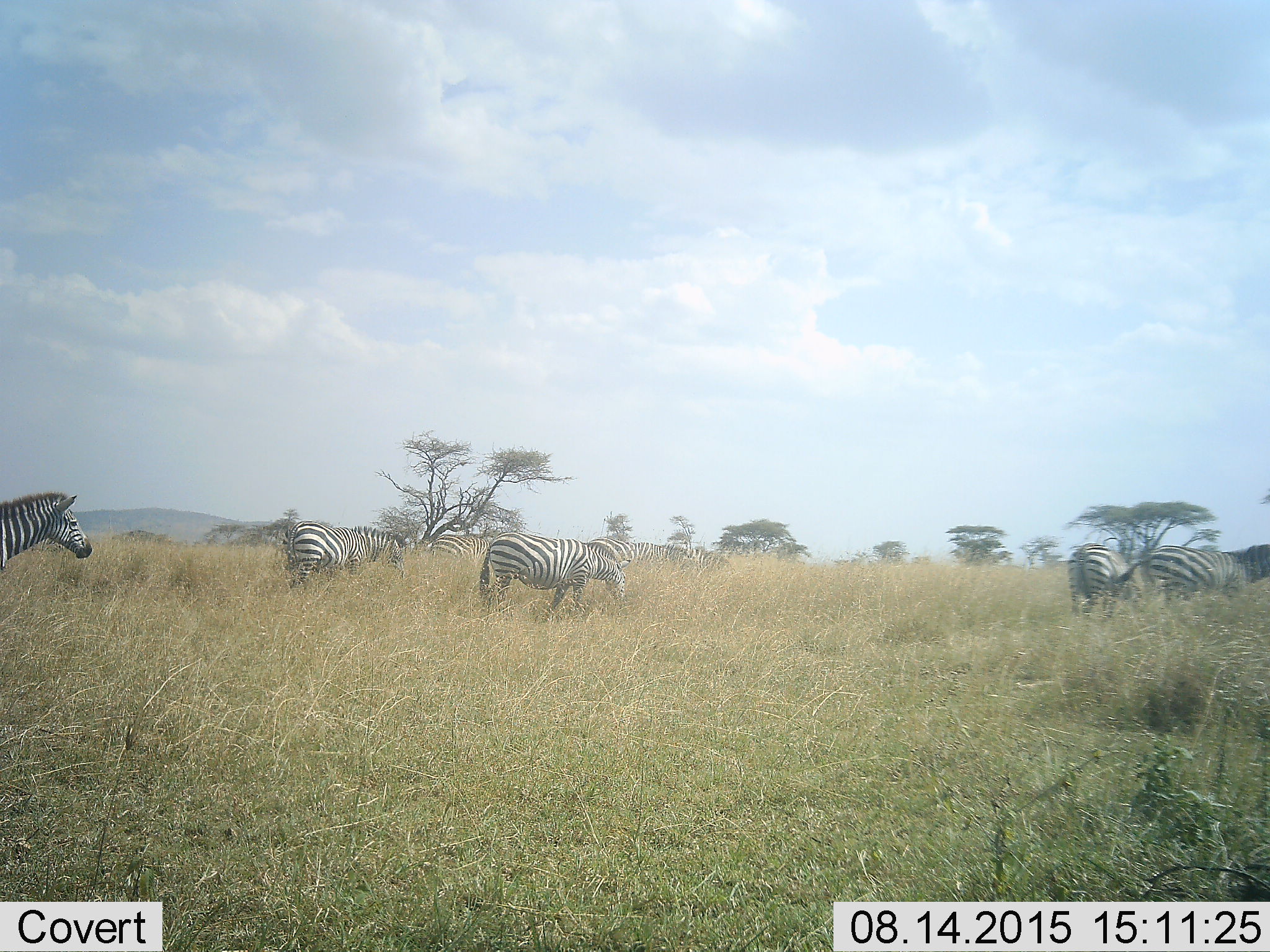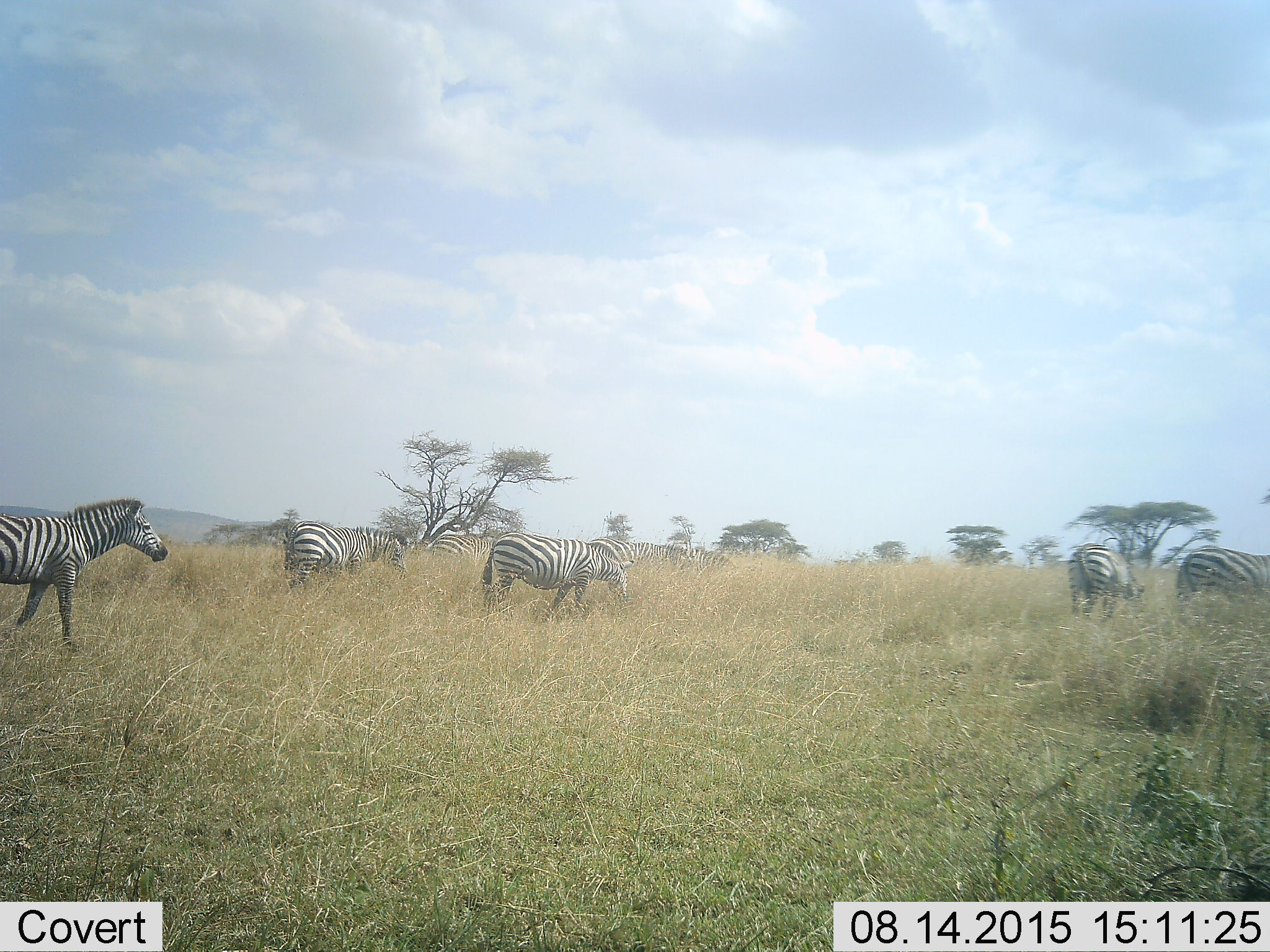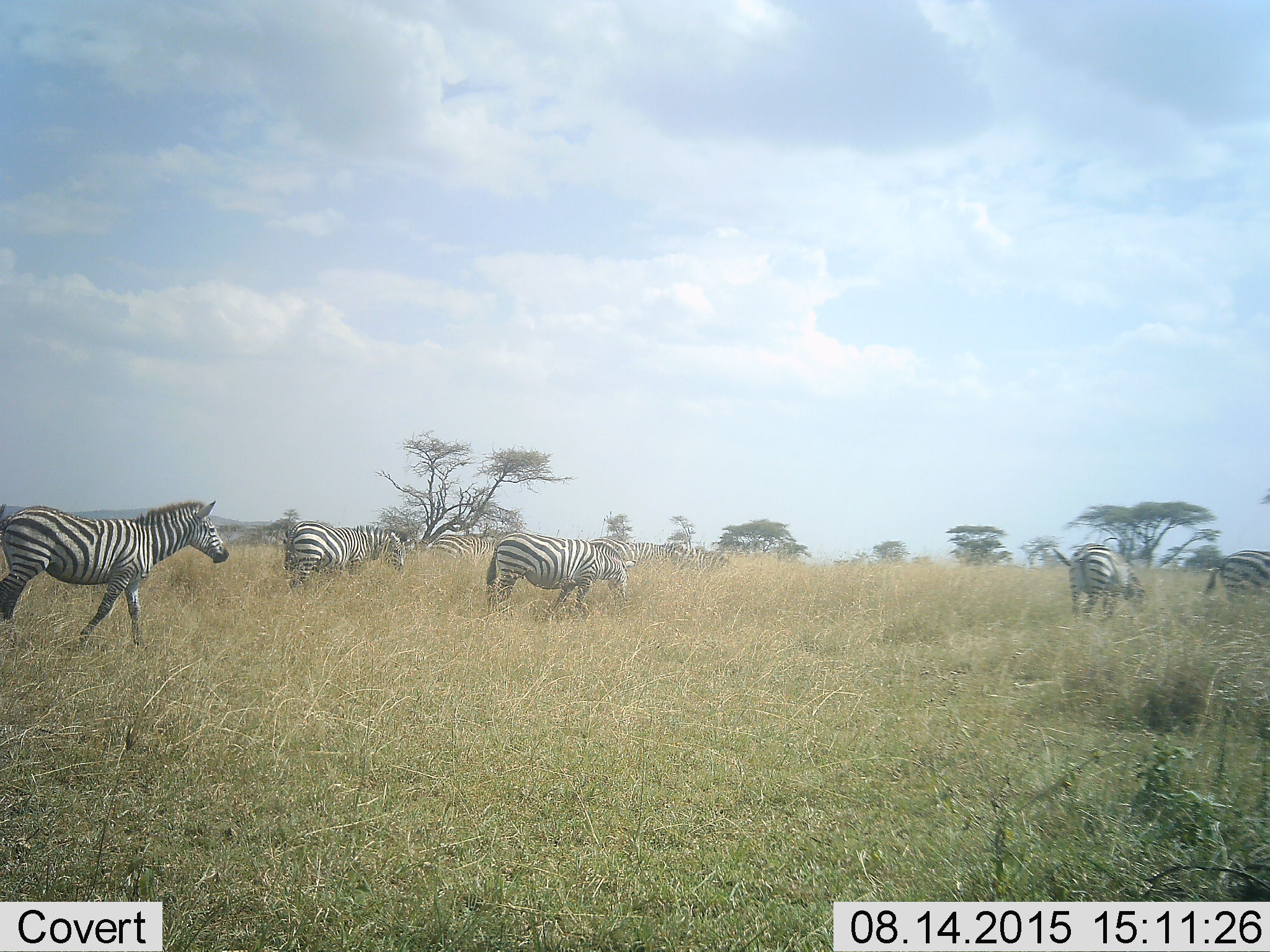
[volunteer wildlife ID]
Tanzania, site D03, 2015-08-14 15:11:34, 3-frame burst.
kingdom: Animalia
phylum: Chordata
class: Mammalia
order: Perissodactyla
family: Equidae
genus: Equus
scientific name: Equus quagga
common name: plains zebra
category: zebra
Zebra (plains zebra) (Equus quagga), count 8. Behavior (volunteer vote fractions): standing 53%, resting 6%, moving 71%, interacting 6%. Young present (vote fraction): 0%. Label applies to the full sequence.